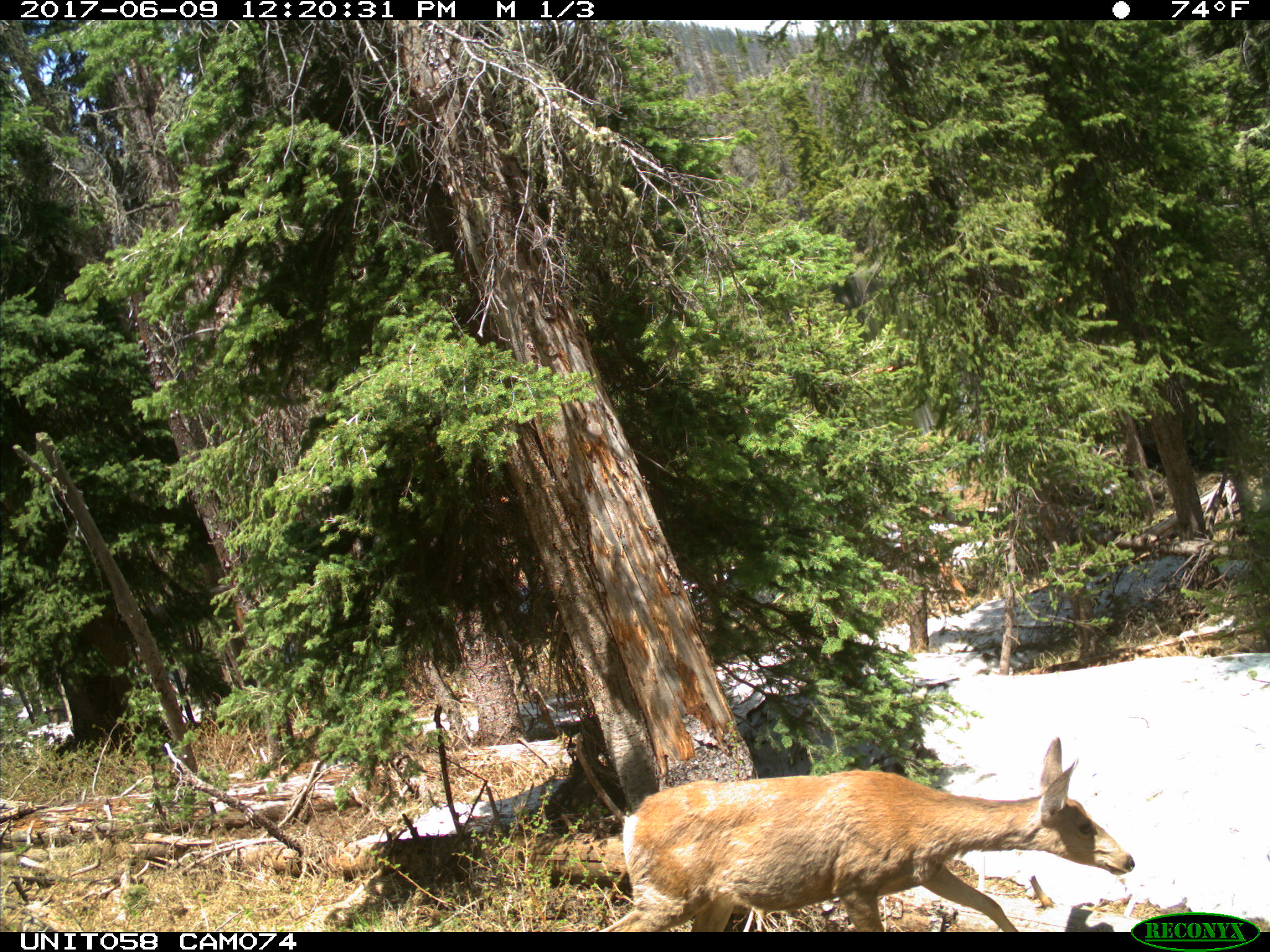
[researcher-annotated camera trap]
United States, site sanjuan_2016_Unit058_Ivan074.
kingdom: Animalia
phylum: Chordata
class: Mammalia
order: Artiodactyla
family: Cervidae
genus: Odocoileus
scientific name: Odocoileus hemionus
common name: mule deer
Odocoileus hemionus (mule deer).